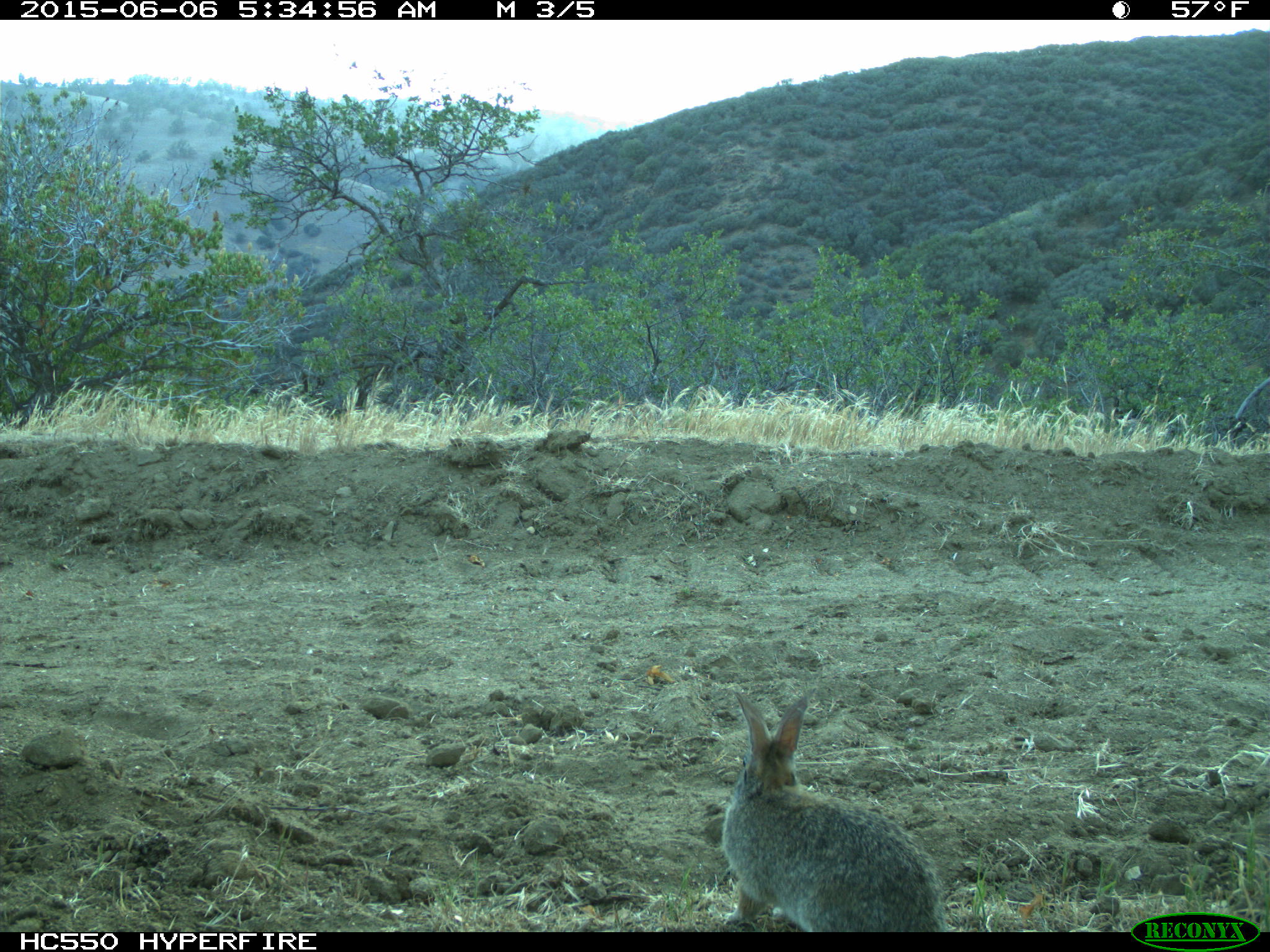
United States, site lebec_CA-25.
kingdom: Animalia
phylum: Chordata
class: Mammalia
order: Lagomorpha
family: Leporidae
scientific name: Leporidae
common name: rabbits and hares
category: unidentified rabbit